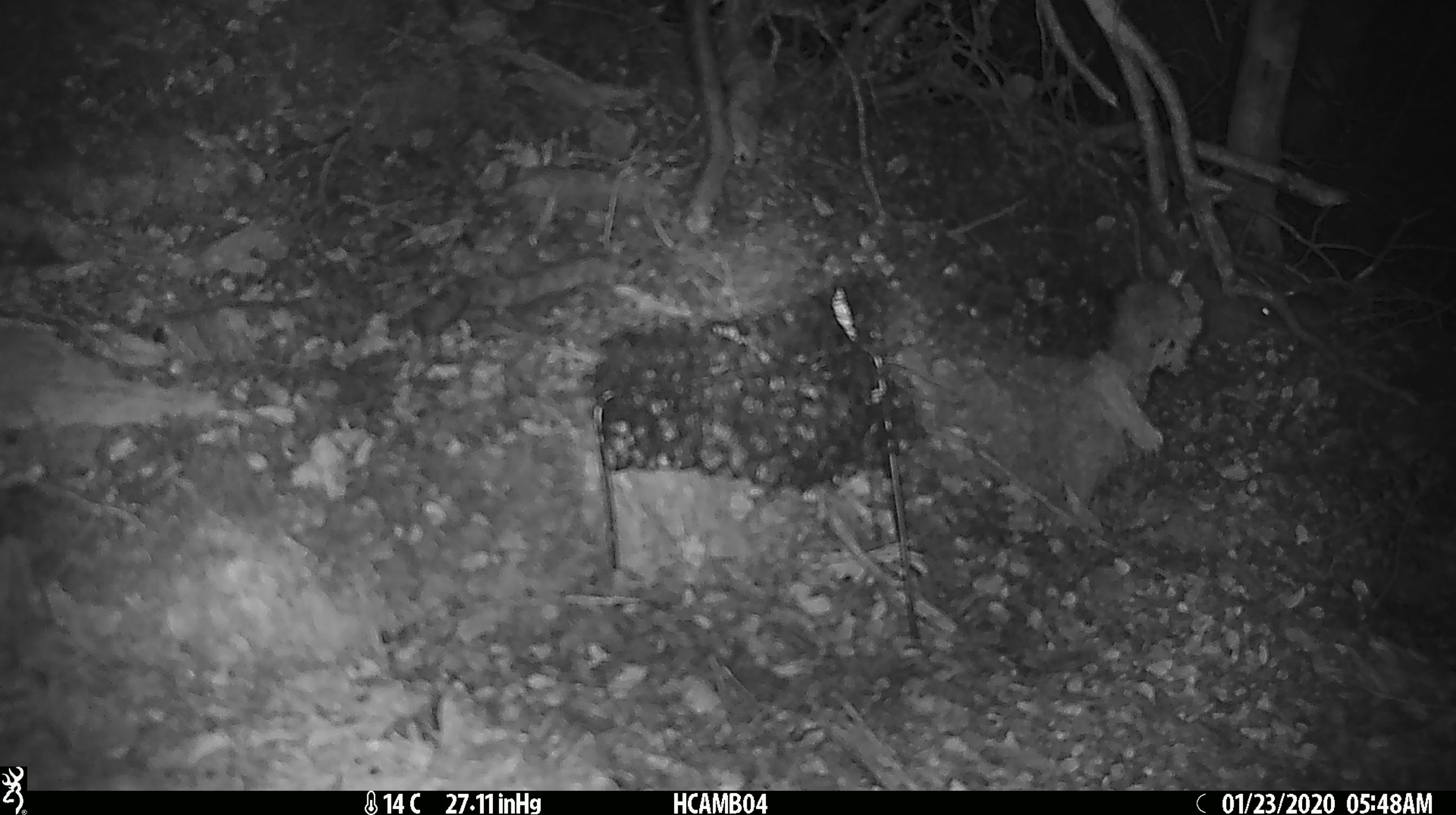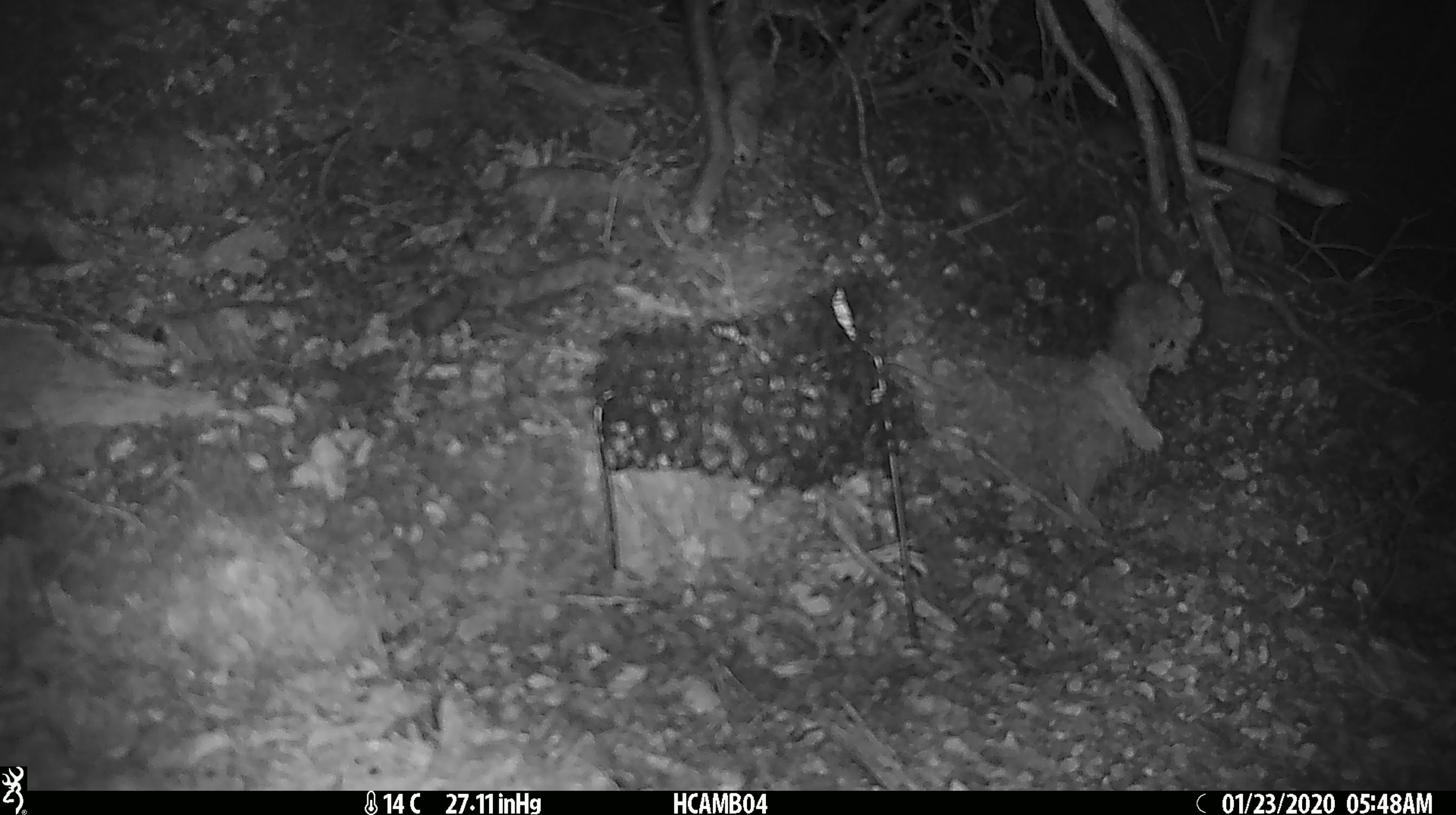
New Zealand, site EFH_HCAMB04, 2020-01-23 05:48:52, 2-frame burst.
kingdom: Animalia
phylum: Chordata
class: Mammalia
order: Rodentia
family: Muridae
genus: Mus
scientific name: Mus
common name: mouse